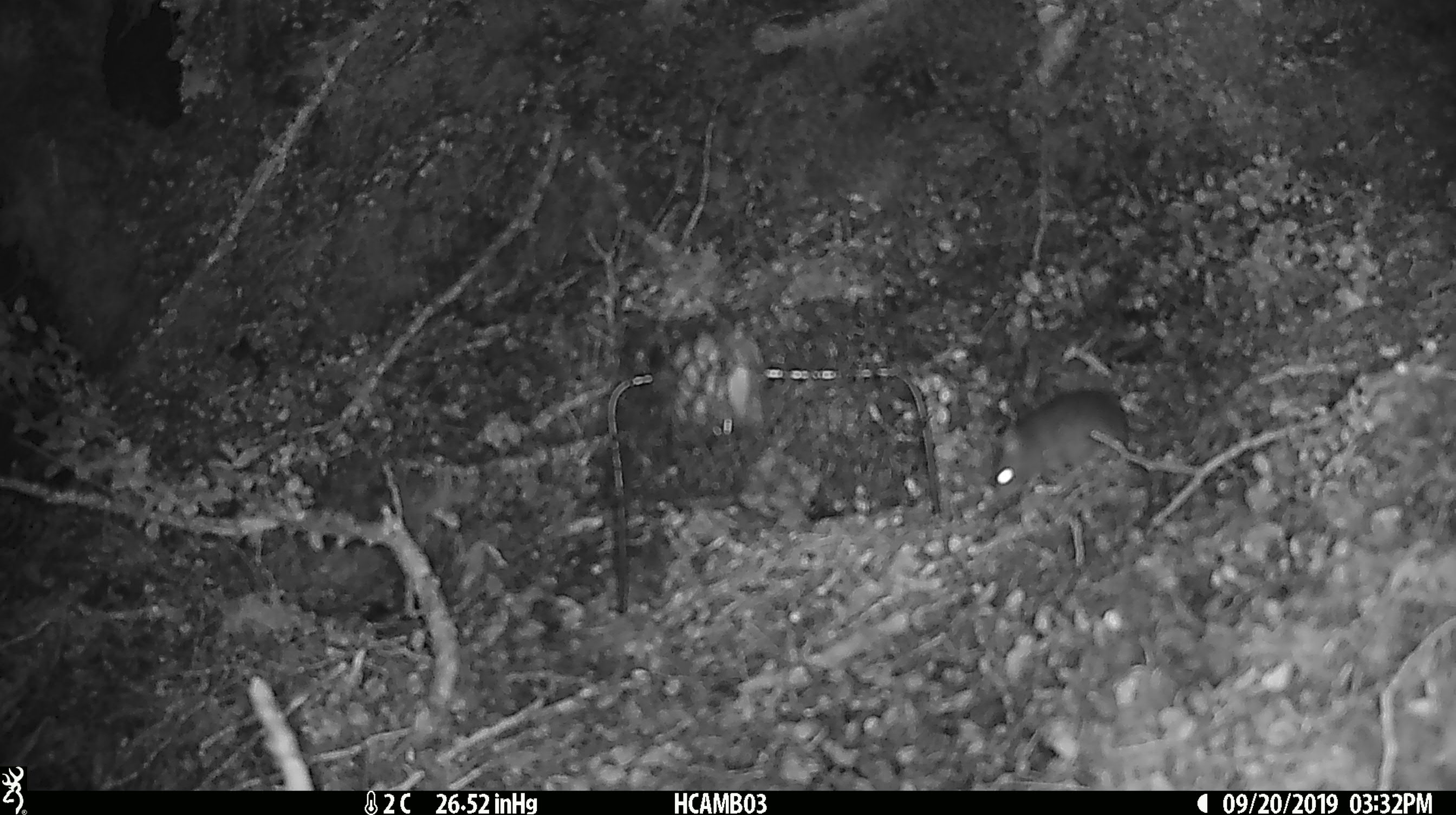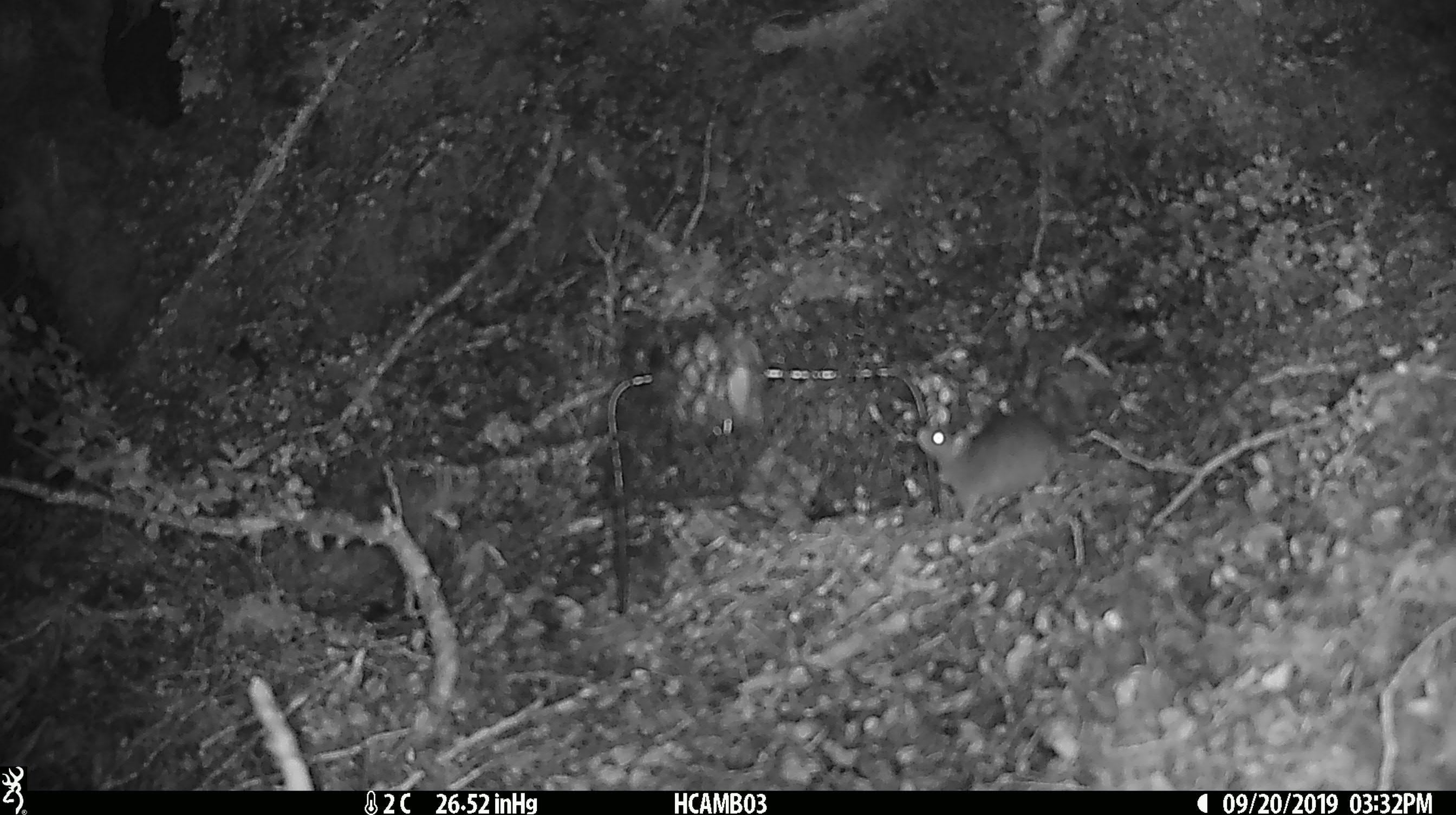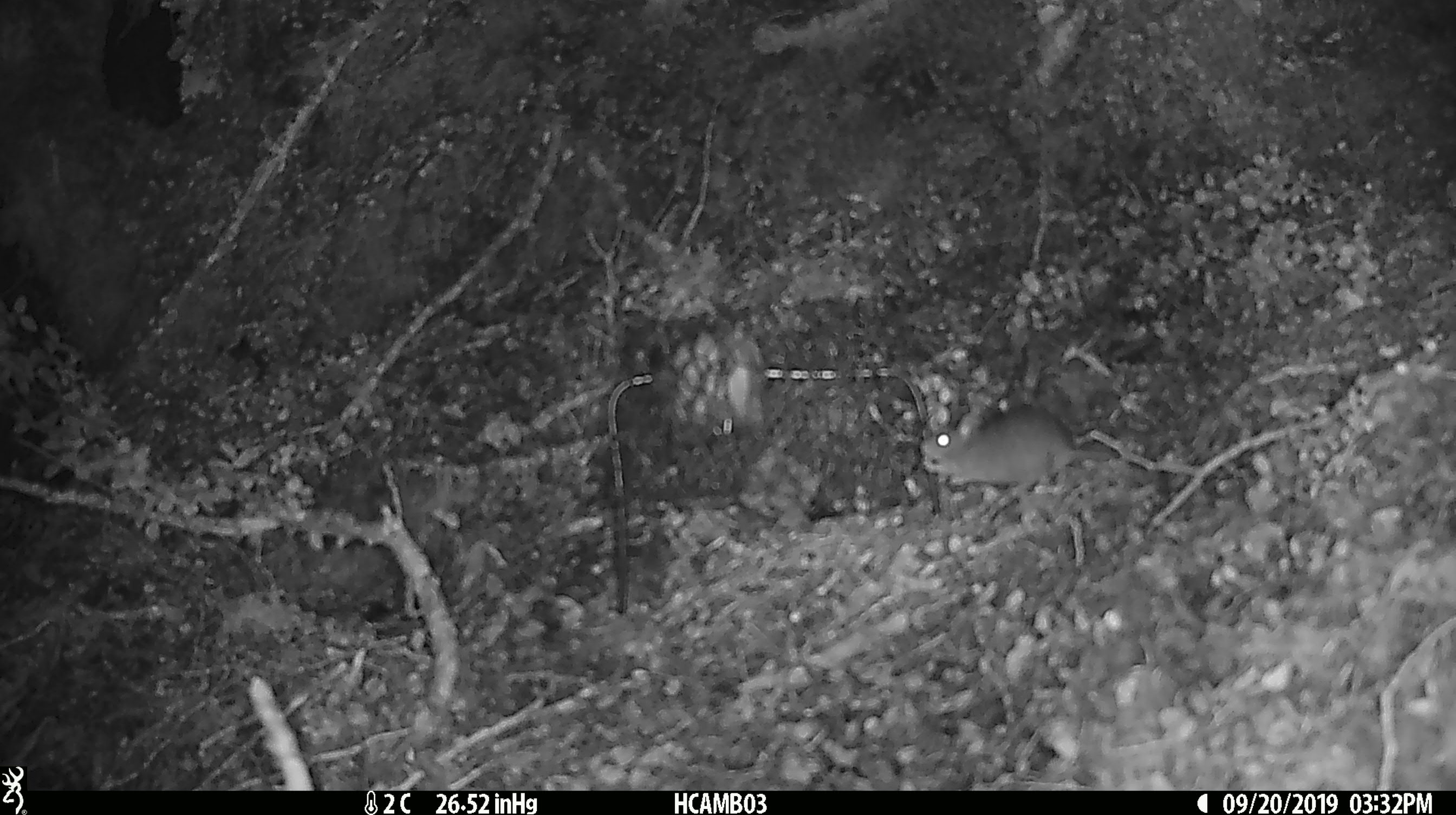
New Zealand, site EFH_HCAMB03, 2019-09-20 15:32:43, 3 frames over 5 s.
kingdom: Animalia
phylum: Chordata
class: Mammalia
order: Rodentia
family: Muridae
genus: Mus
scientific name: Mus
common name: mouse